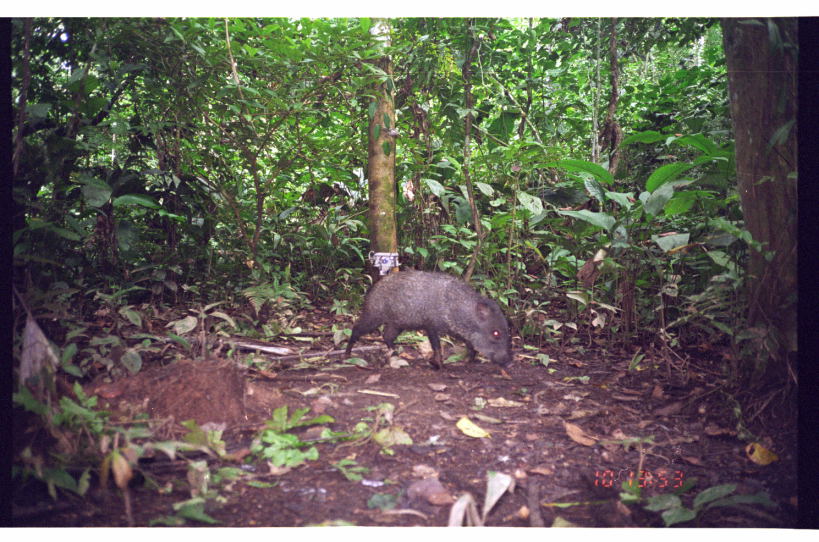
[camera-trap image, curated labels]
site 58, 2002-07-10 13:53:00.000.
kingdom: Animalia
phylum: Chordata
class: Mammalia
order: Artiodactyla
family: Tayassuidae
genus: Pecari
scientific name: Pecari tajacu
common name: collared peccary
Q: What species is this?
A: Pecari tajacu (collared peccary).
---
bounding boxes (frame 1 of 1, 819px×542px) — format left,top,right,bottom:
pecari tajacu: 342,269,514,371